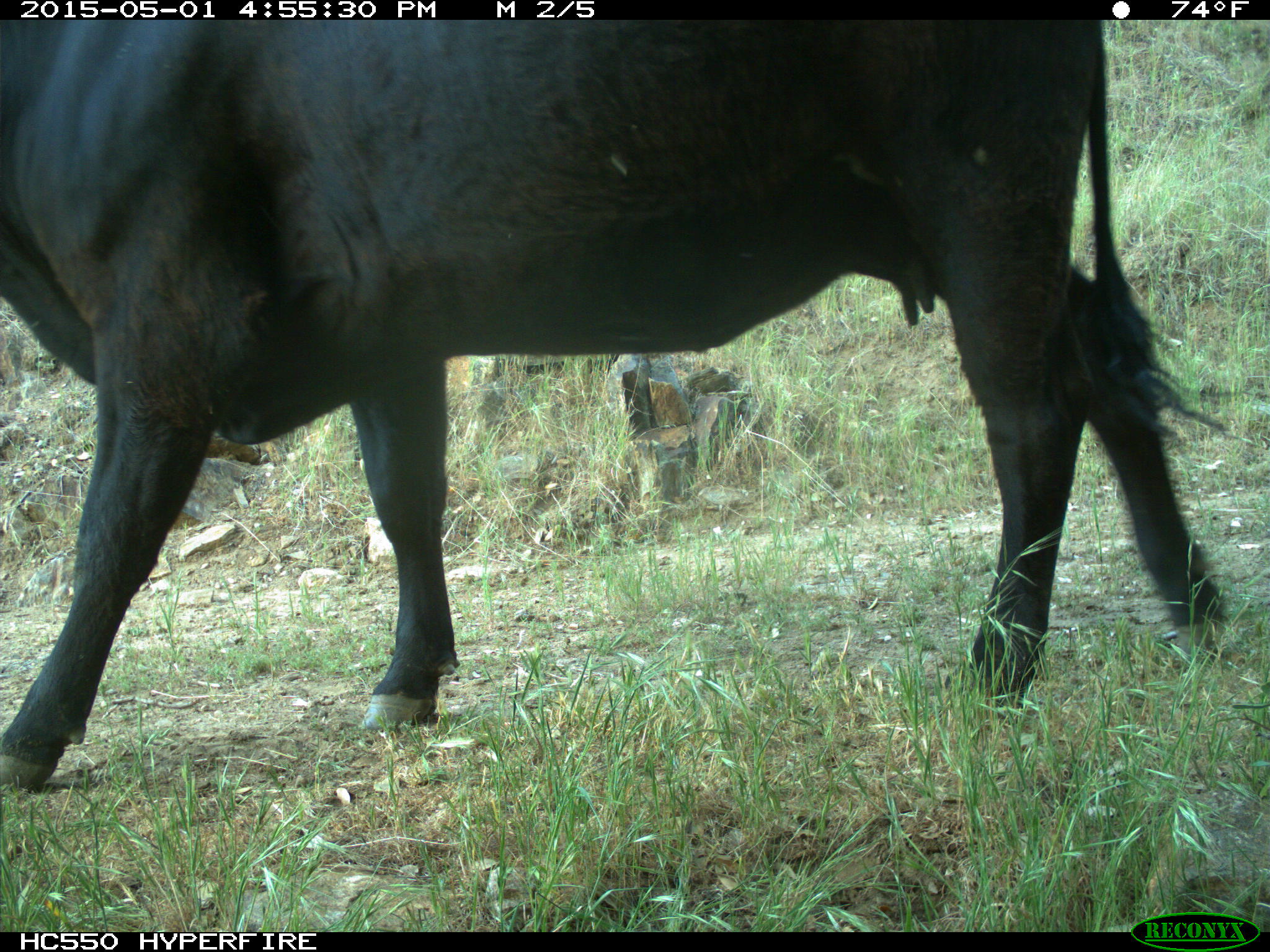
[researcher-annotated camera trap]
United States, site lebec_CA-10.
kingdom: Animalia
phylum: Chordata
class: Mammalia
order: Artiodactyla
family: Bovidae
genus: Bos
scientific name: Bos taurus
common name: domestic cow